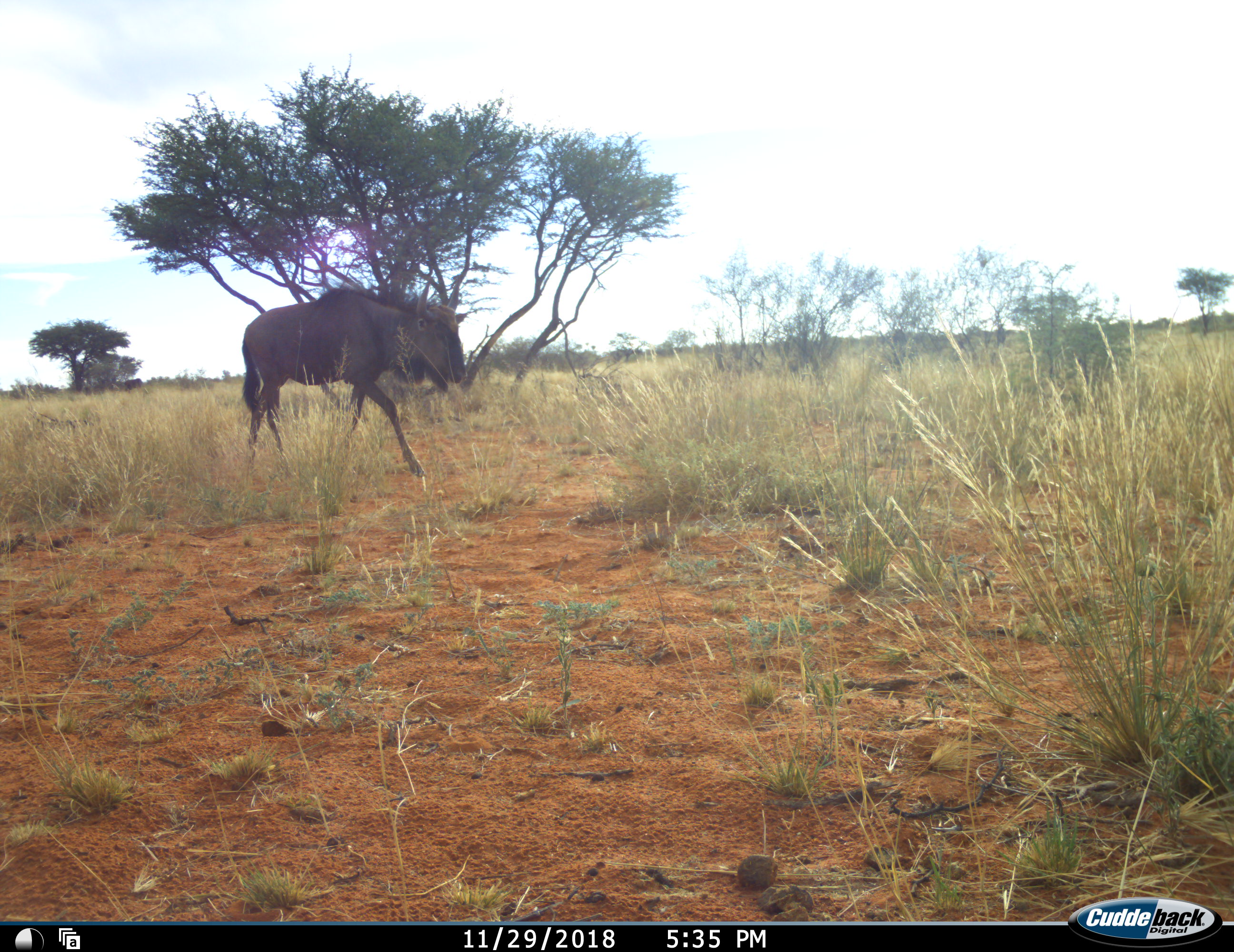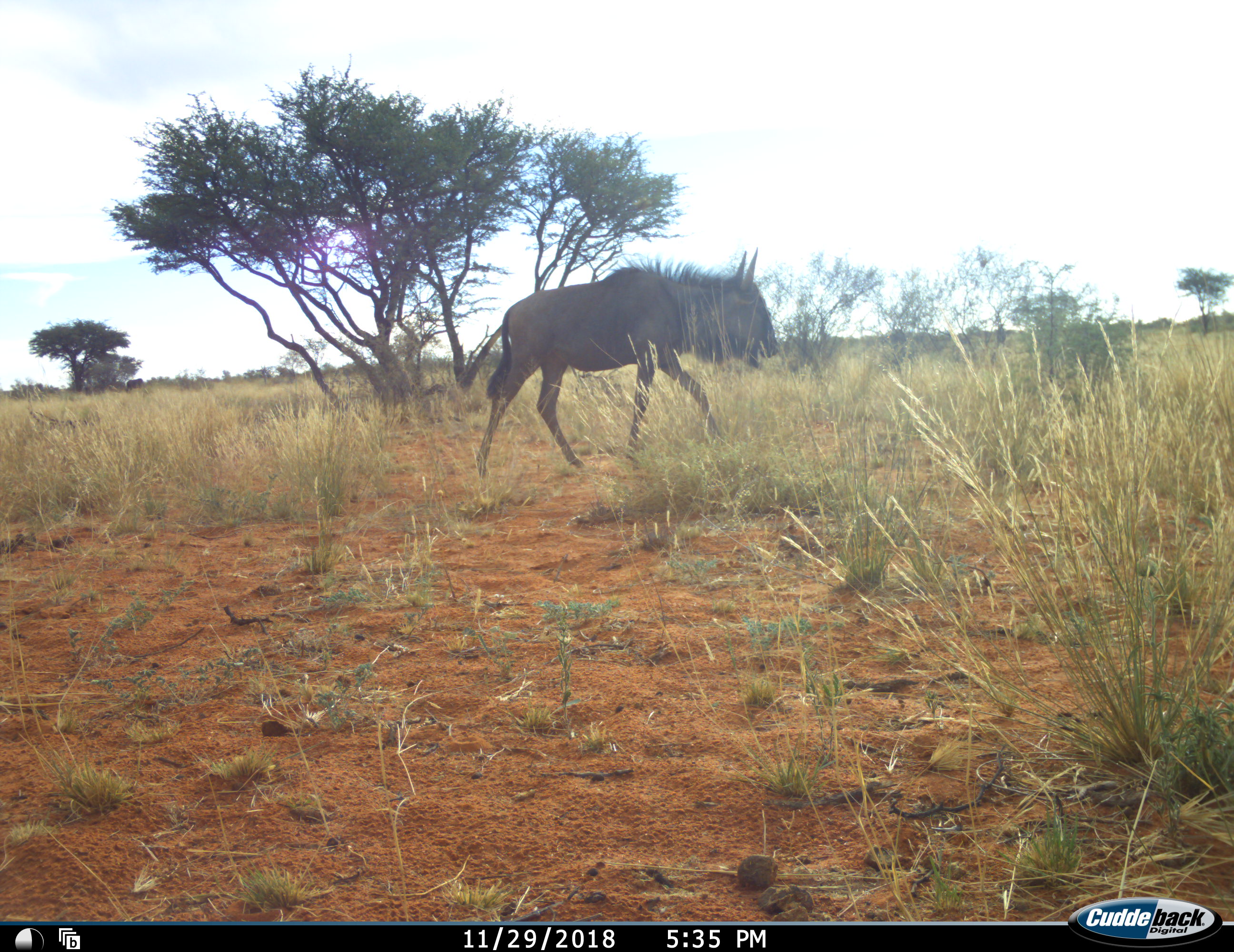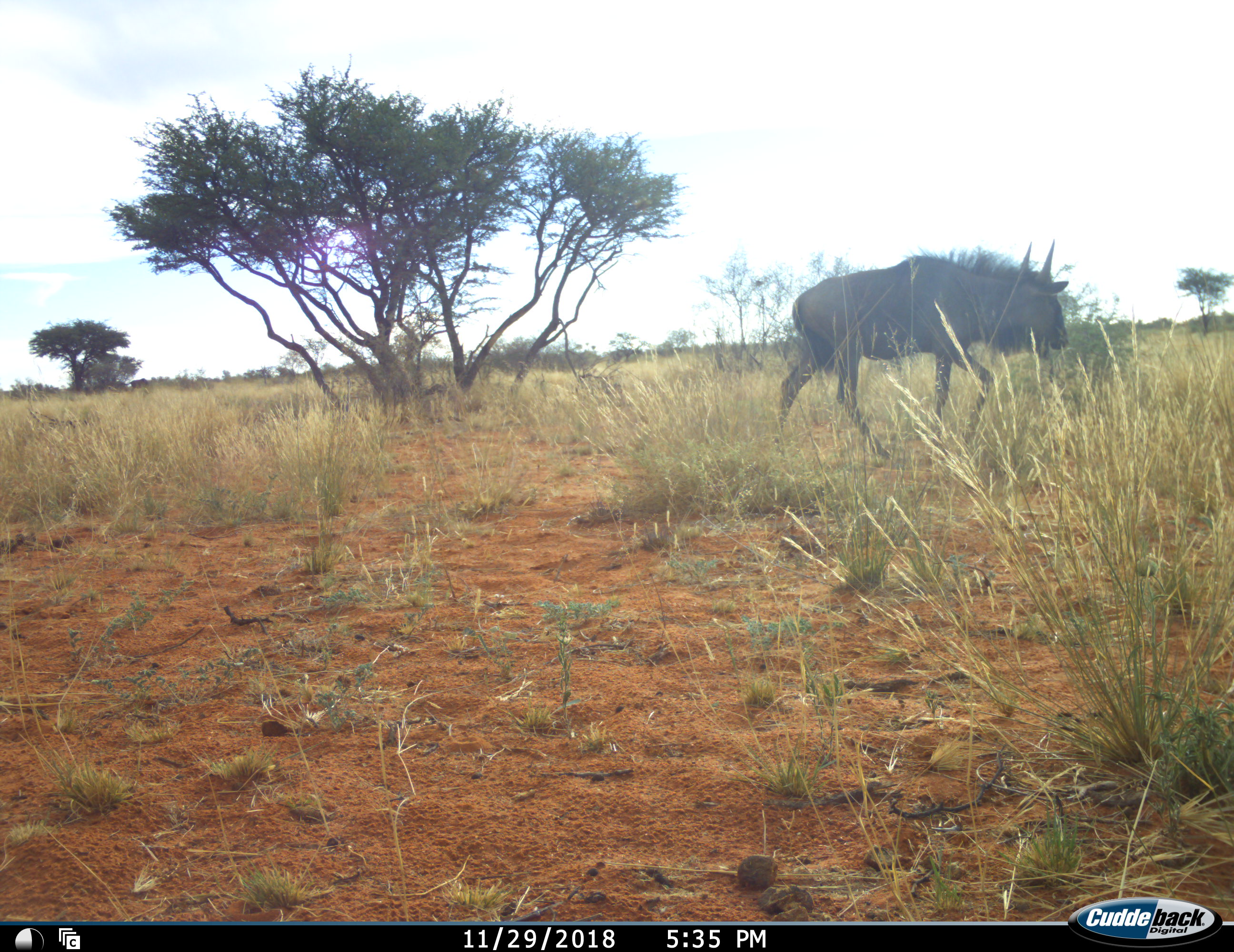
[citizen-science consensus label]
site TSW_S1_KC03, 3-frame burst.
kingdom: Animalia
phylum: Chordata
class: Mammalia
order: Artiodactyla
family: Bovidae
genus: Connochaetes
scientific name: Connochaetes taurinus taurinus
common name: blue wildebeest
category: wildebeestblue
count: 1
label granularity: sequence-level